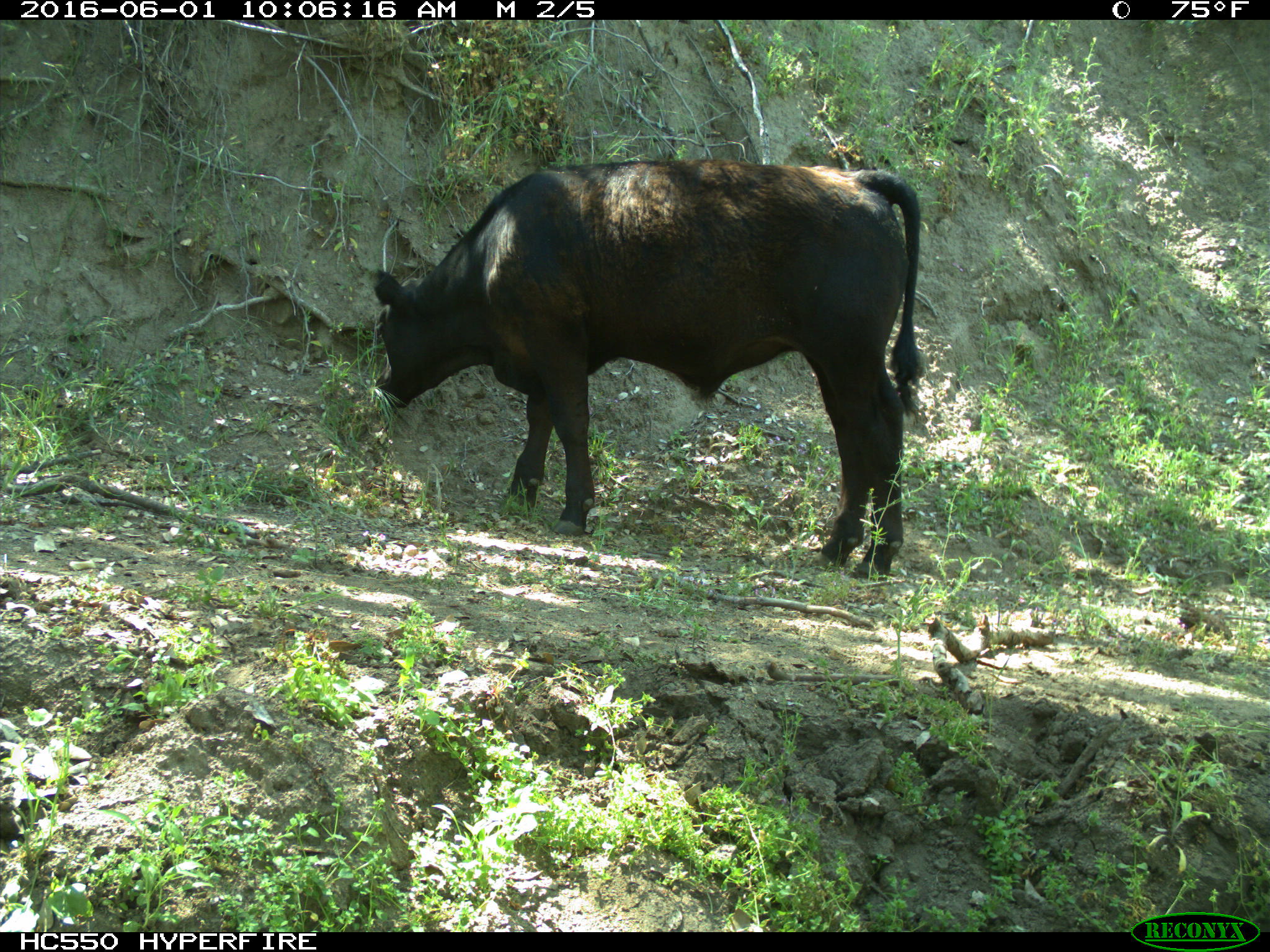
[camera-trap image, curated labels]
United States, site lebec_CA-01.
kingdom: Animalia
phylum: Chordata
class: Mammalia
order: Artiodactyla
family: Bovidae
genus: Bos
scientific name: Bos taurus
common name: domestic cow